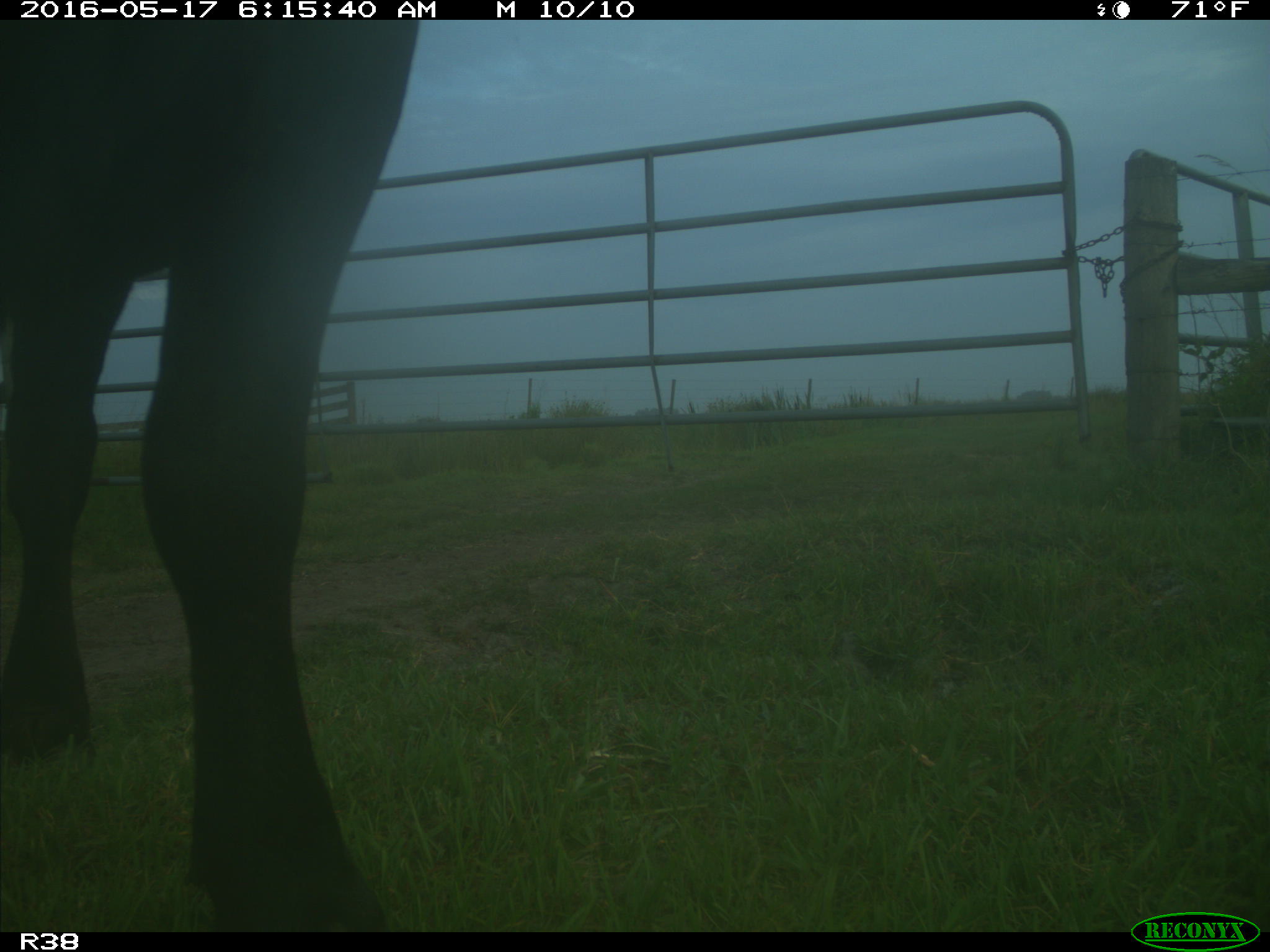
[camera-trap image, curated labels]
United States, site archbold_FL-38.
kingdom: Animalia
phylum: Chordata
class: Mammalia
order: Artiodactyla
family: Bovidae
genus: Bos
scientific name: Bos taurus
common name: domestic cow